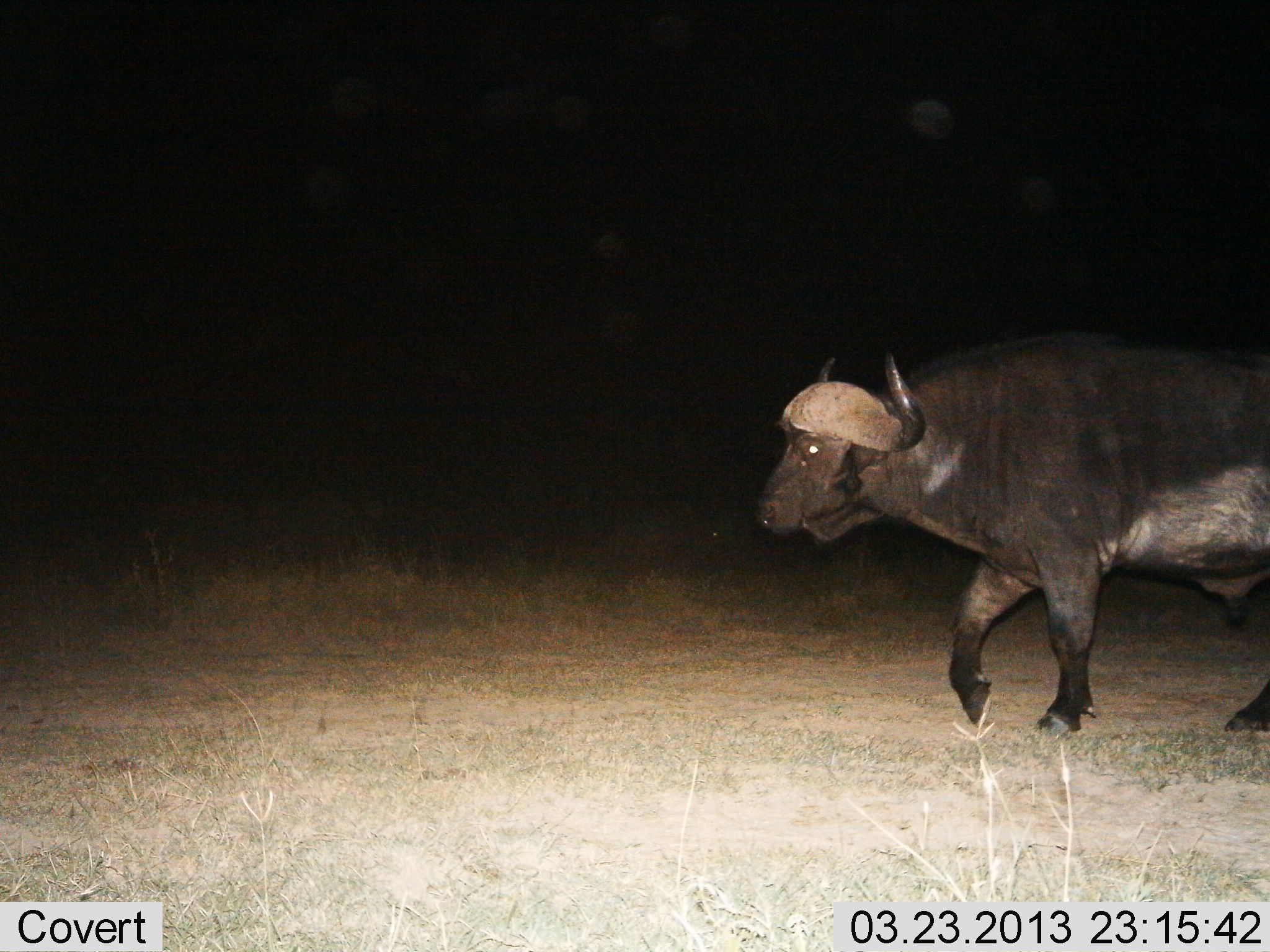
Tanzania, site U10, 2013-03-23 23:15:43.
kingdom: Animalia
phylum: Chordata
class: Mammalia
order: Artiodactyla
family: Bovidae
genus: Syncerus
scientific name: Syncerus caffer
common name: cape buffalo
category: buffalo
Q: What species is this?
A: Buffalo (cape buffalo) (Syncerus caffer).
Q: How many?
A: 1.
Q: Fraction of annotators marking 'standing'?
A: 5%.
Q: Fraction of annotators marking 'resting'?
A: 0%.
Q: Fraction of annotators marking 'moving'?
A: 100%.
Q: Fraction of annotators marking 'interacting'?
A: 0%.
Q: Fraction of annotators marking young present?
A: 0%.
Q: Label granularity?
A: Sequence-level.